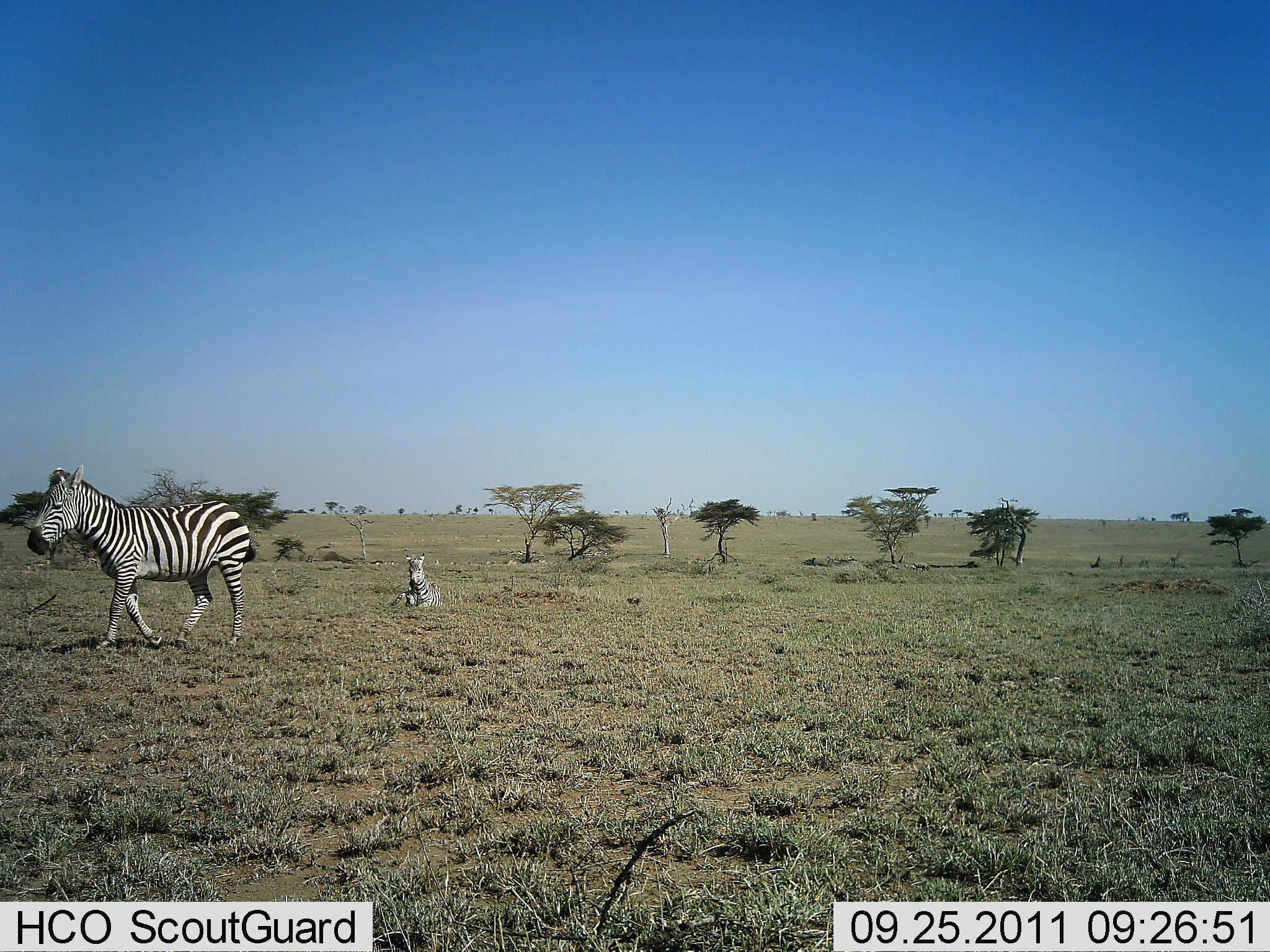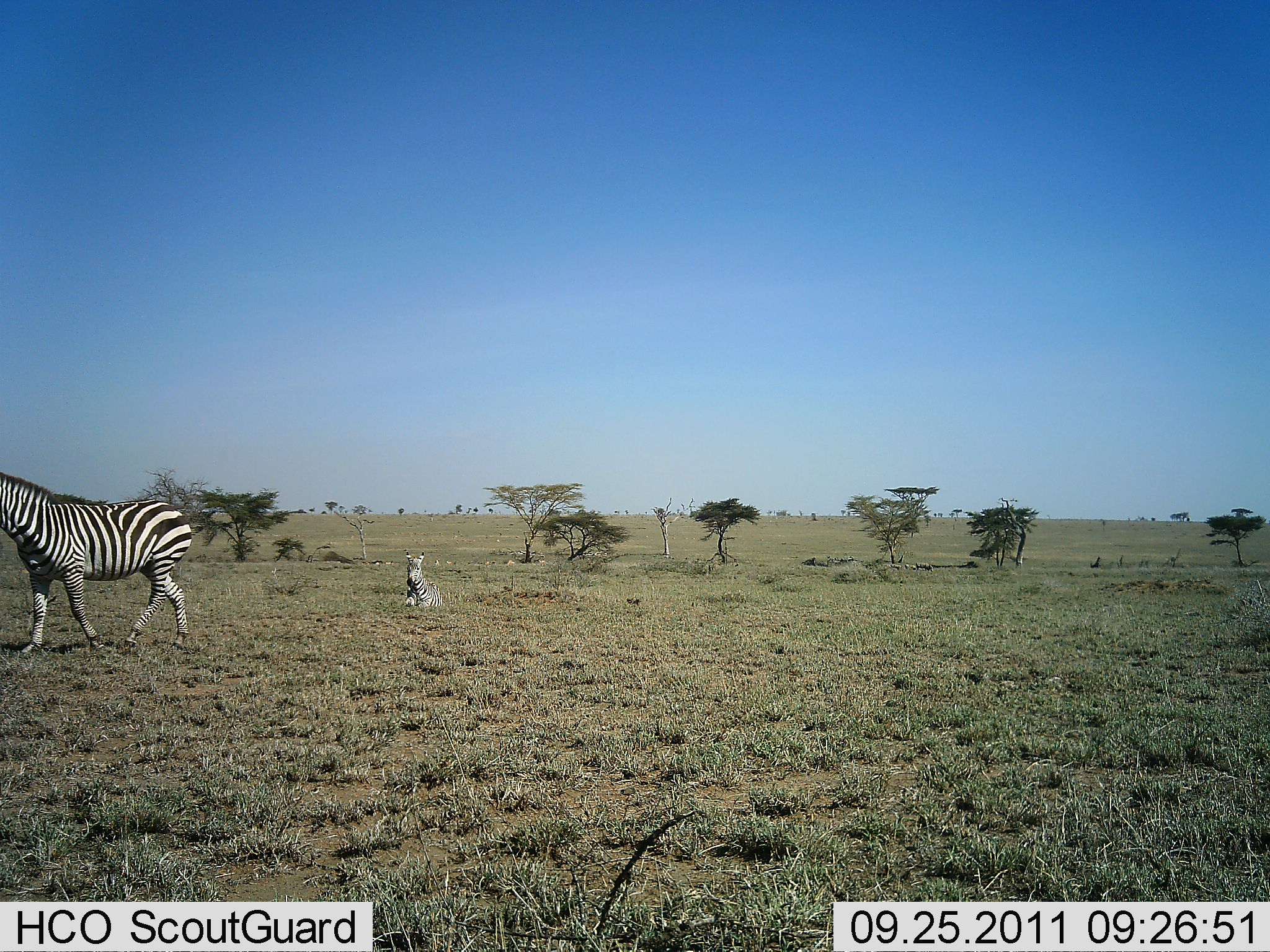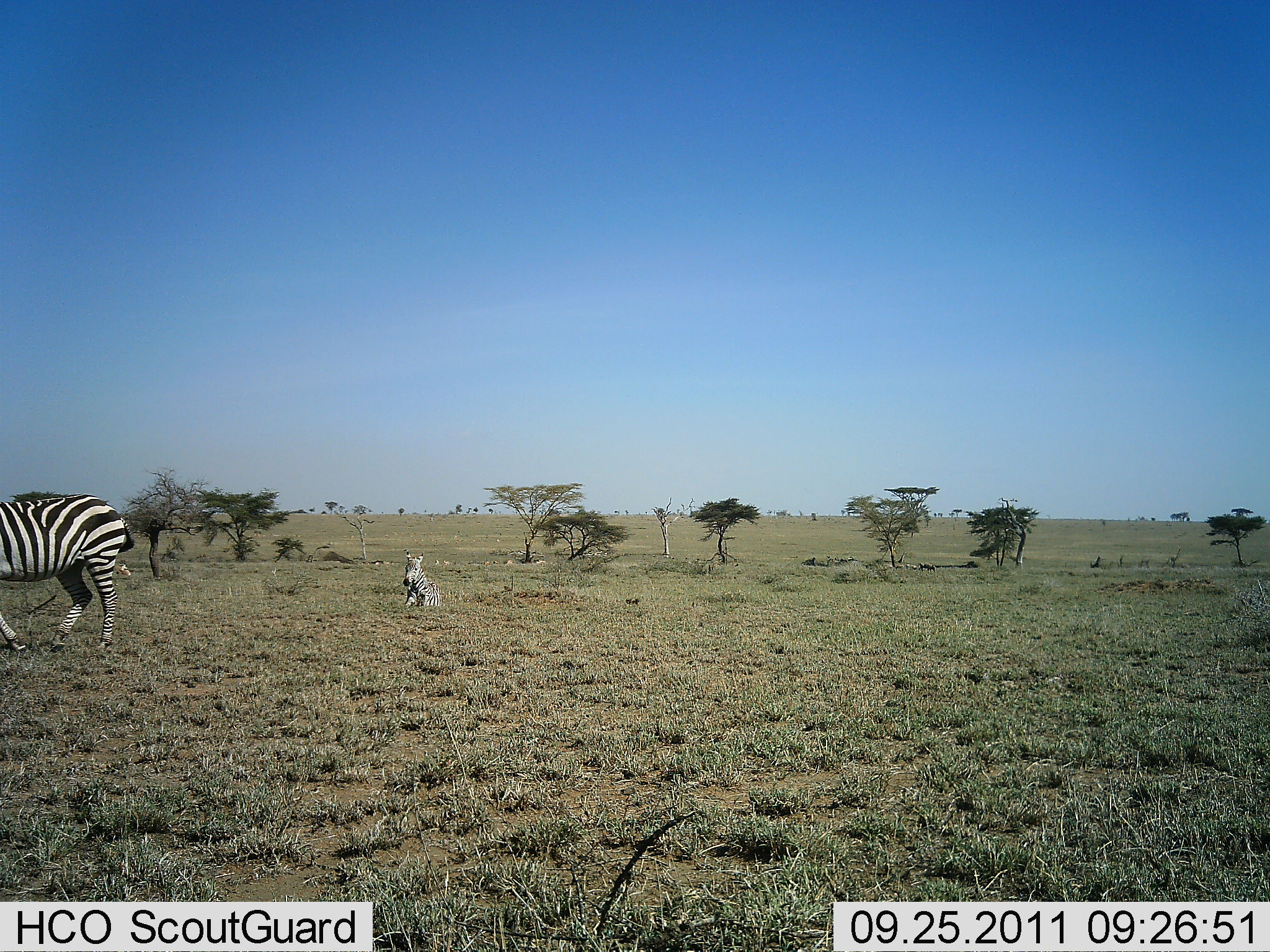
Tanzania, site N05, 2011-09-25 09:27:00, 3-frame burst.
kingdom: Animalia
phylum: Chordata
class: Mammalia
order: Perissodactyla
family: Equidae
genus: Equus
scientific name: Equus quagga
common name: plains zebra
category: zebra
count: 2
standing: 8%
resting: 83%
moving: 83%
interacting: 0%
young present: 42%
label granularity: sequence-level